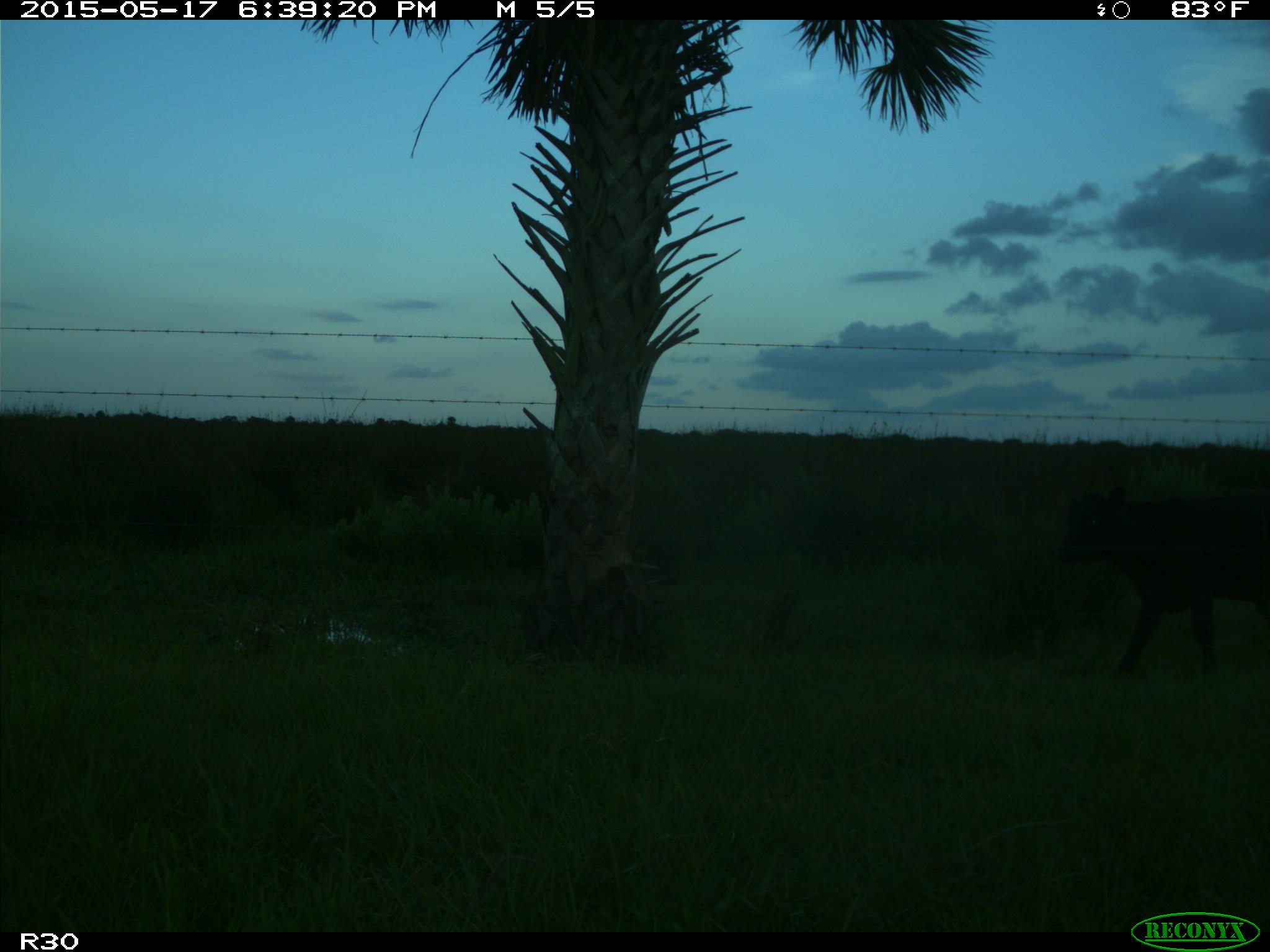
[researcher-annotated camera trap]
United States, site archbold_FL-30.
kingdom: Animalia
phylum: Chordata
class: Mammalia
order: Artiodactyla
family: Bovidae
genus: Bos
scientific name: Bos taurus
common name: domestic cow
Bos taurus (domestic cow).